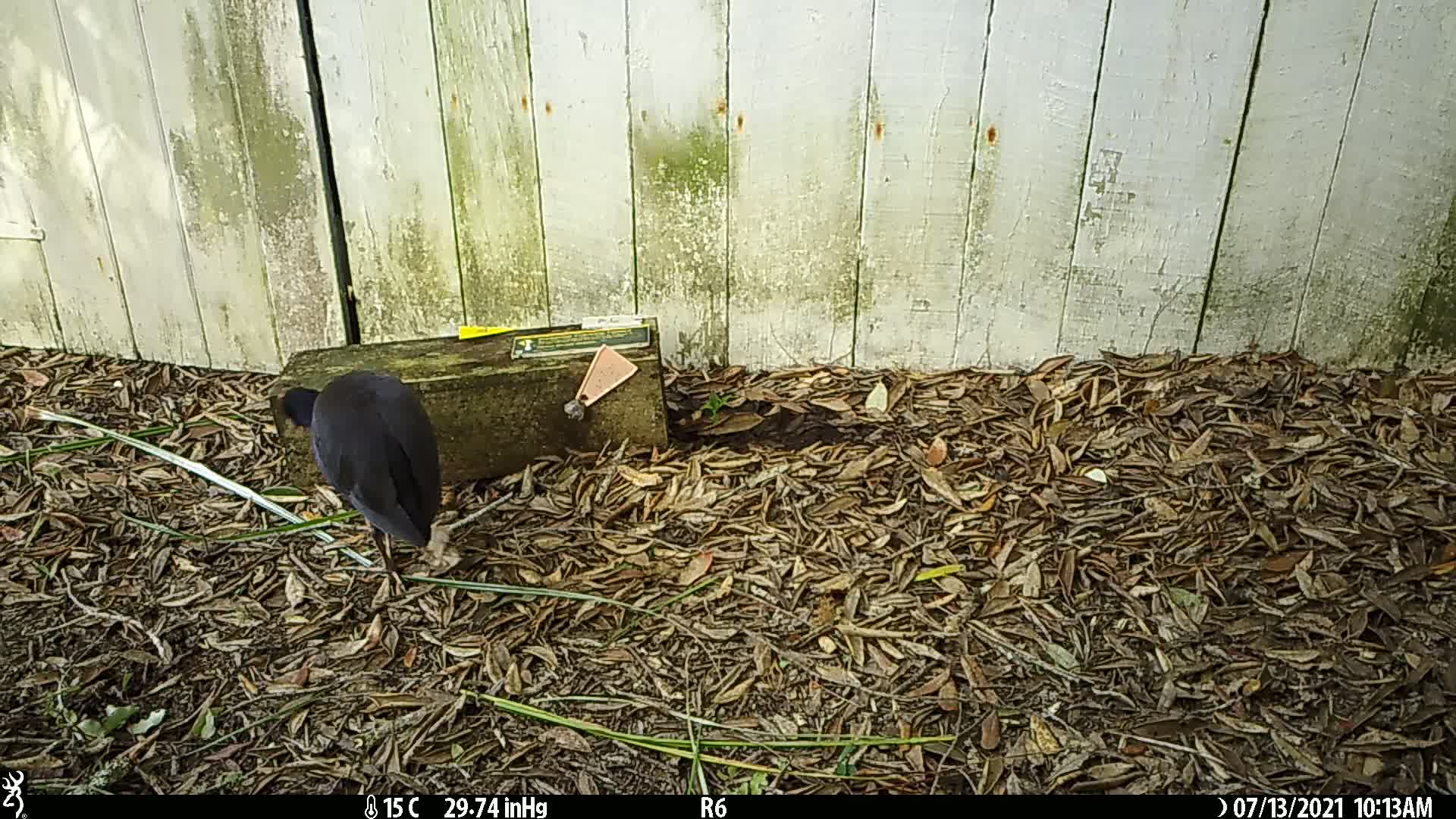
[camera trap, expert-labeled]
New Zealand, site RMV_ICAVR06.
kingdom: Animalia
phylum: Chordata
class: Aves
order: Gruiformes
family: Rallidae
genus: Porphyrio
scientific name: Porphyrio melanotus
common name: australasian swamphen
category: pukeko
Pukeko (australasian swamphen) (Porphyrio melanotus).